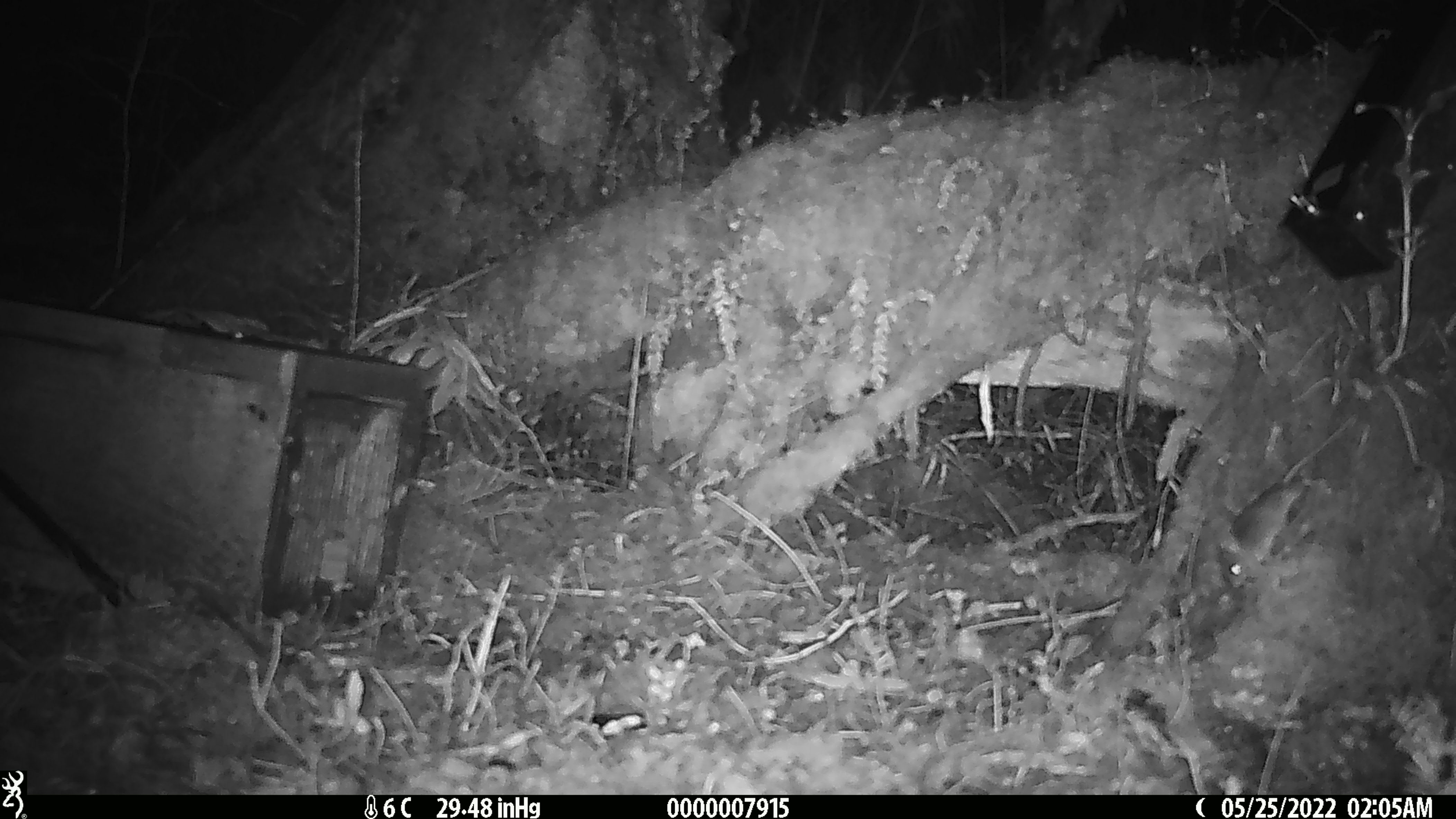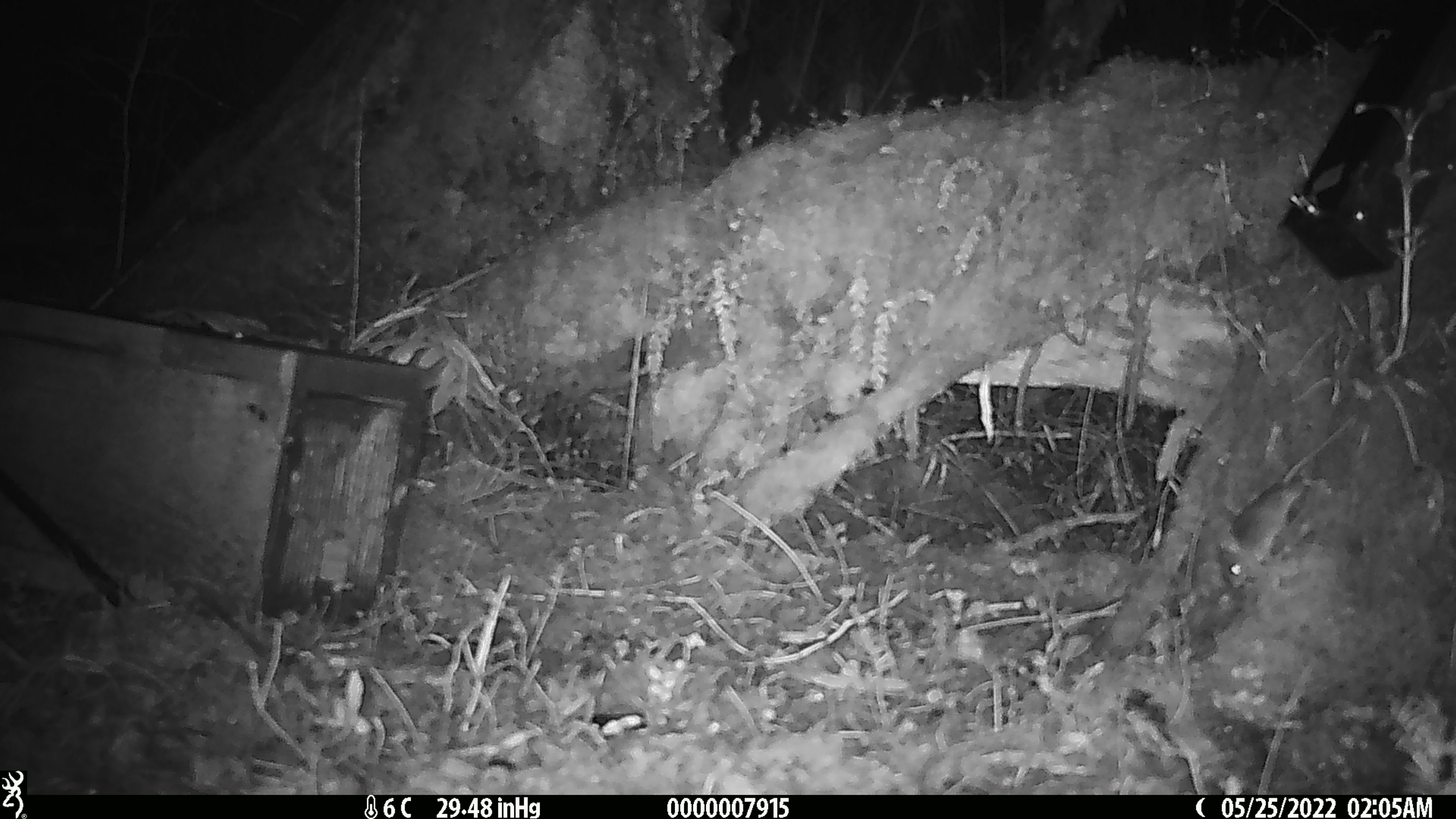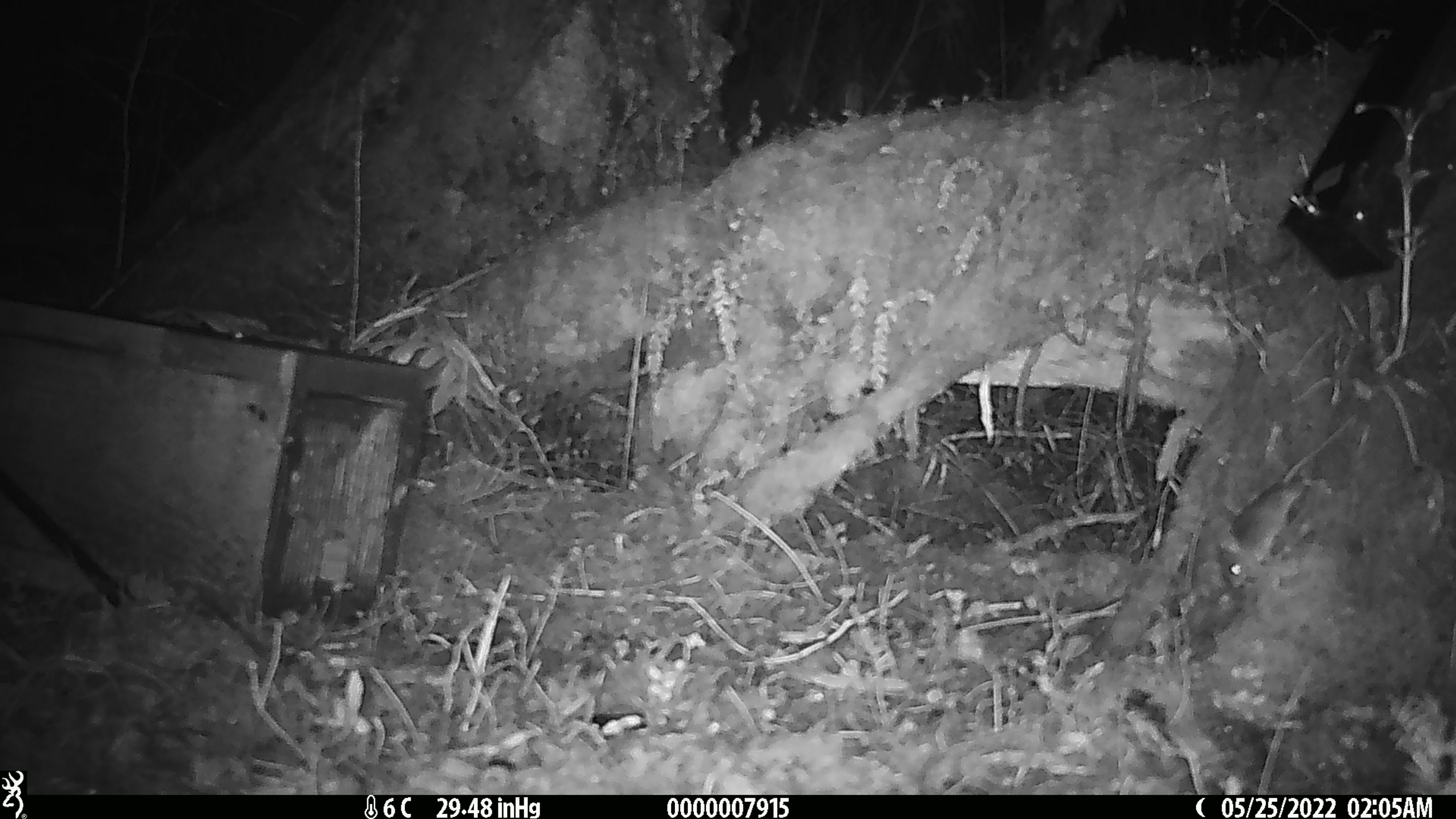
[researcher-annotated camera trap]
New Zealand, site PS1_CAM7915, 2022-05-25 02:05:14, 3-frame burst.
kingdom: Animalia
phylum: Chordata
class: Mammalia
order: Rodentia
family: Muridae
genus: Mus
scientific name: Mus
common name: mouse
Mouse (Mus).